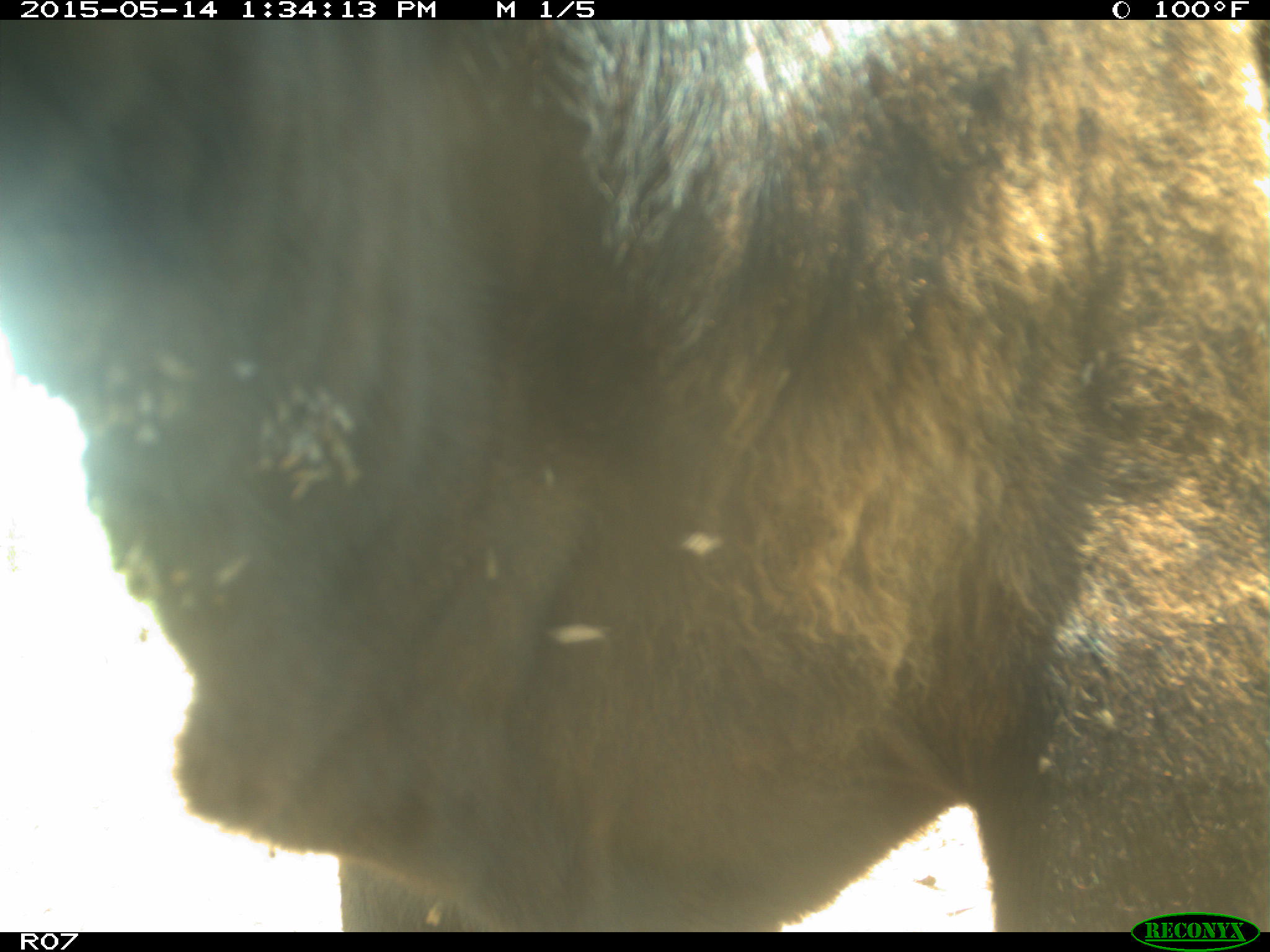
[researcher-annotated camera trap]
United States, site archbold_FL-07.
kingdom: Animalia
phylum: Chordata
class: Mammalia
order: Artiodactyla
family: Bovidae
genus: Bos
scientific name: Bos taurus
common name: domestic cow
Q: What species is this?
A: Bos taurus (domestic cow).